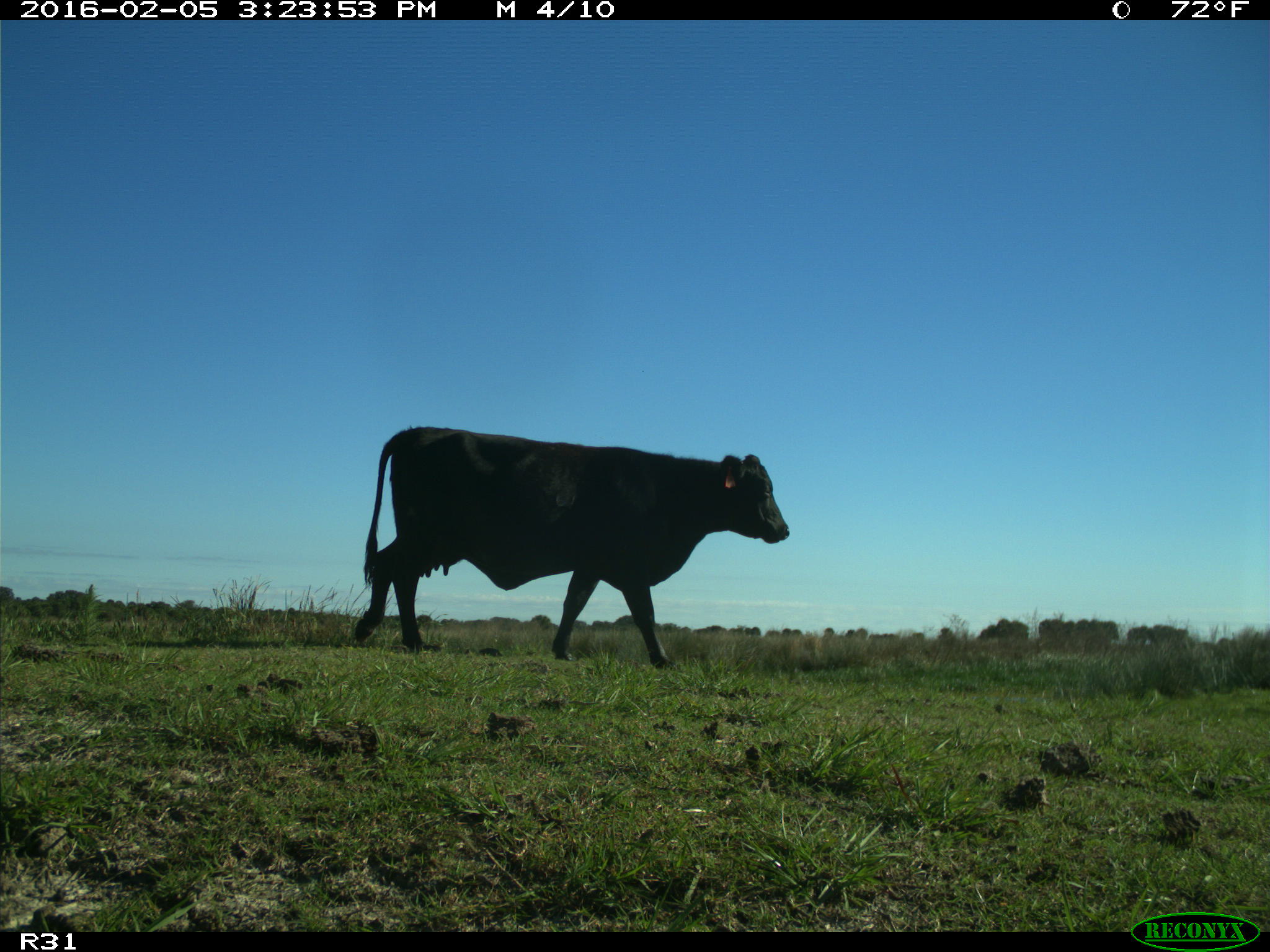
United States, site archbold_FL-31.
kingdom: Animalia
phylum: Chordata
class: Mammalia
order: Artiodactyla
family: Bovidae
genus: Bos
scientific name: Bos taurus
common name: domestic cow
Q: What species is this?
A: Bos taurus (domestic cow).